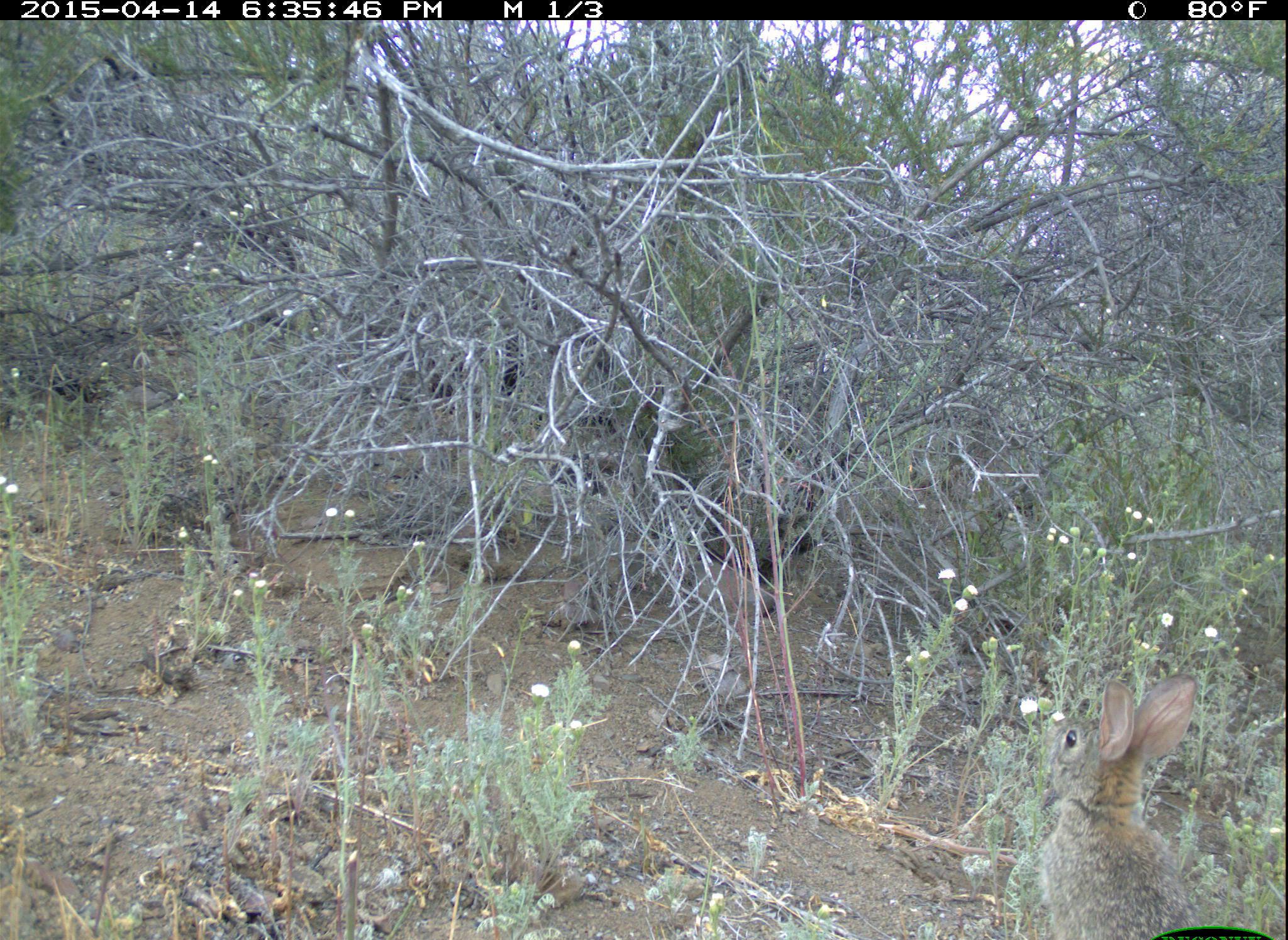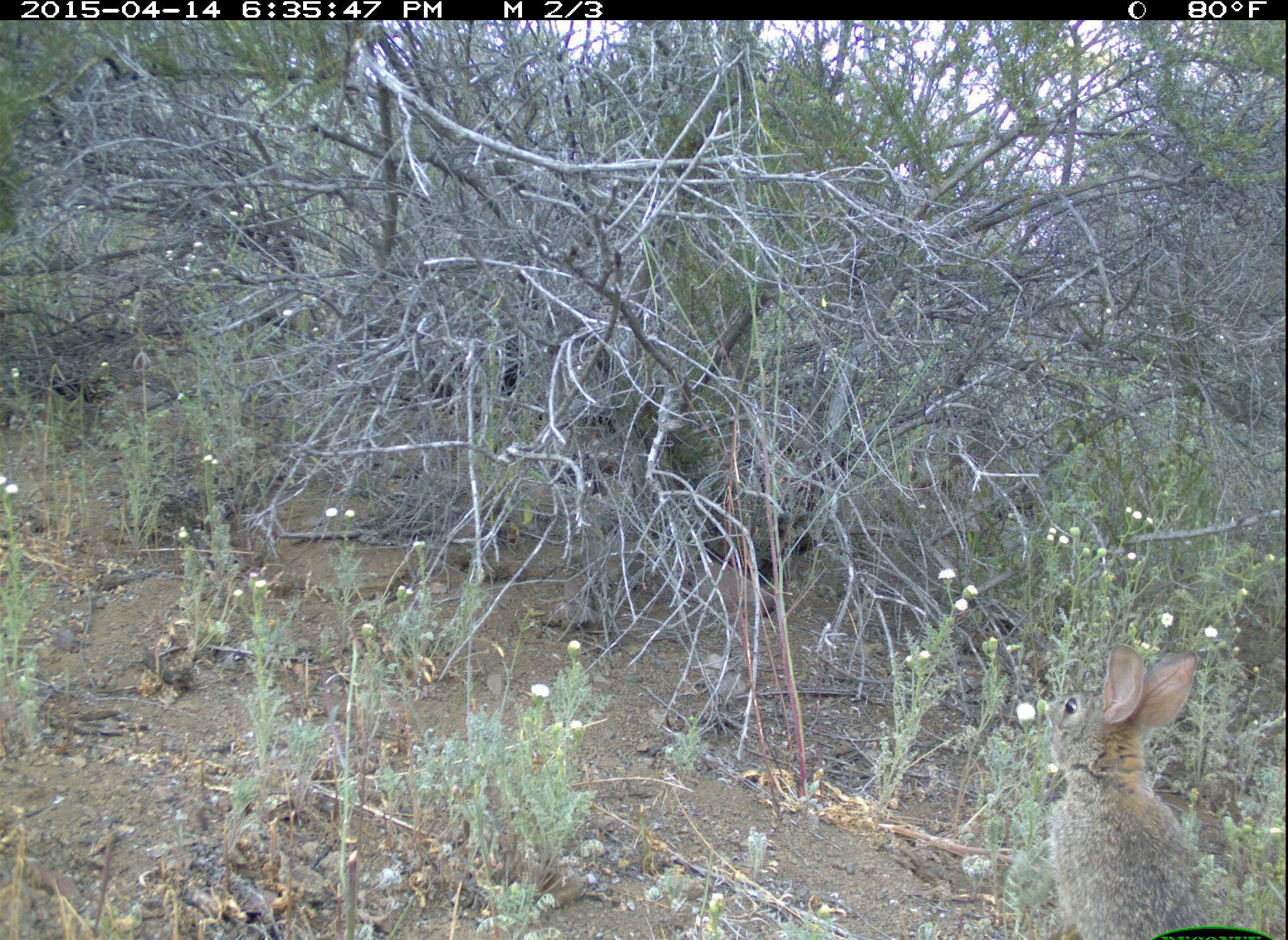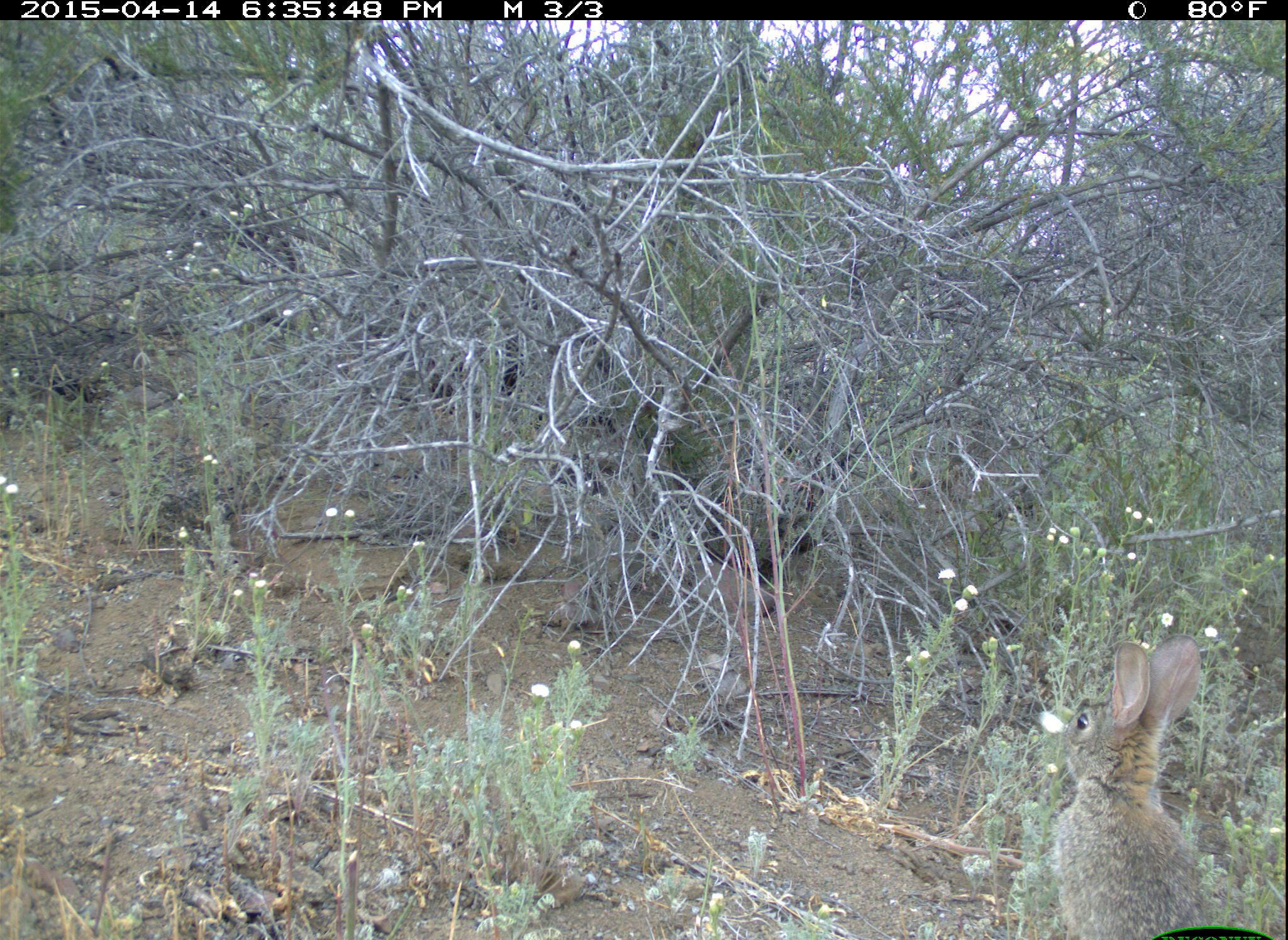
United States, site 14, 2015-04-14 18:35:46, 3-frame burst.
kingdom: Animalia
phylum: Chordata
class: Mammalia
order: Lagomorpha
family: Leporidae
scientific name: Leporidae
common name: rabbits and hares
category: rabbit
Rabbit (rabbits and hares) (Leporidae).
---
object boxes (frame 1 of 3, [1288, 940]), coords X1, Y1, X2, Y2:
rabbit: 1034, 671, 1202, 940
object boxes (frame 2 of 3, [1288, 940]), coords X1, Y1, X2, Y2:
rabbit: 1043, 648, 1203, 938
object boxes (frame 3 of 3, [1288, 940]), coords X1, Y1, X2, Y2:
rabbit: 1049, 634, 1206, 940